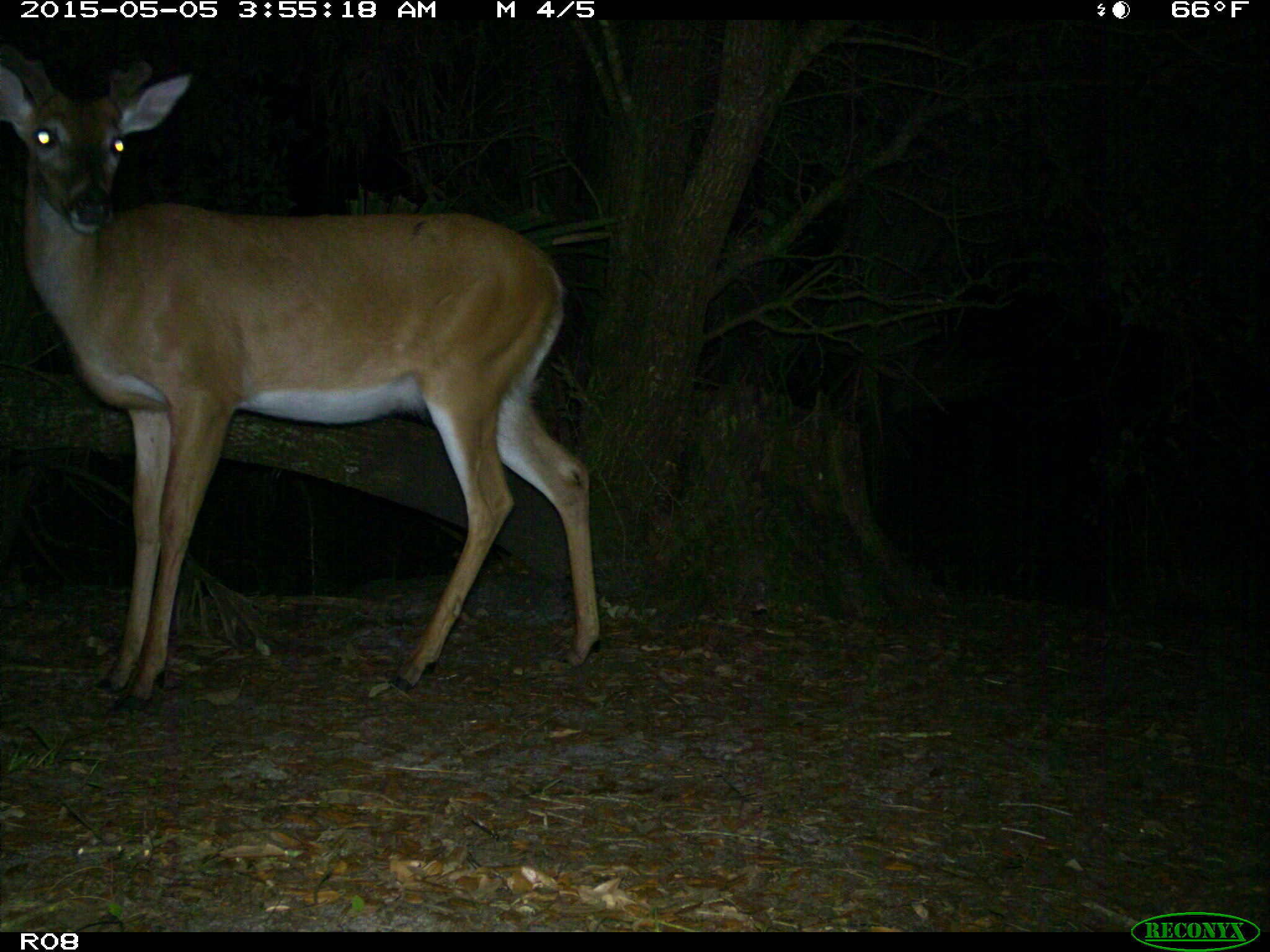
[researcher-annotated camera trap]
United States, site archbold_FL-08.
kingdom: Animalia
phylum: Chordata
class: Mammalia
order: Artiodactyla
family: Cervidae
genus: Odocoileus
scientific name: Odocoileus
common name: deer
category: unidentified deer